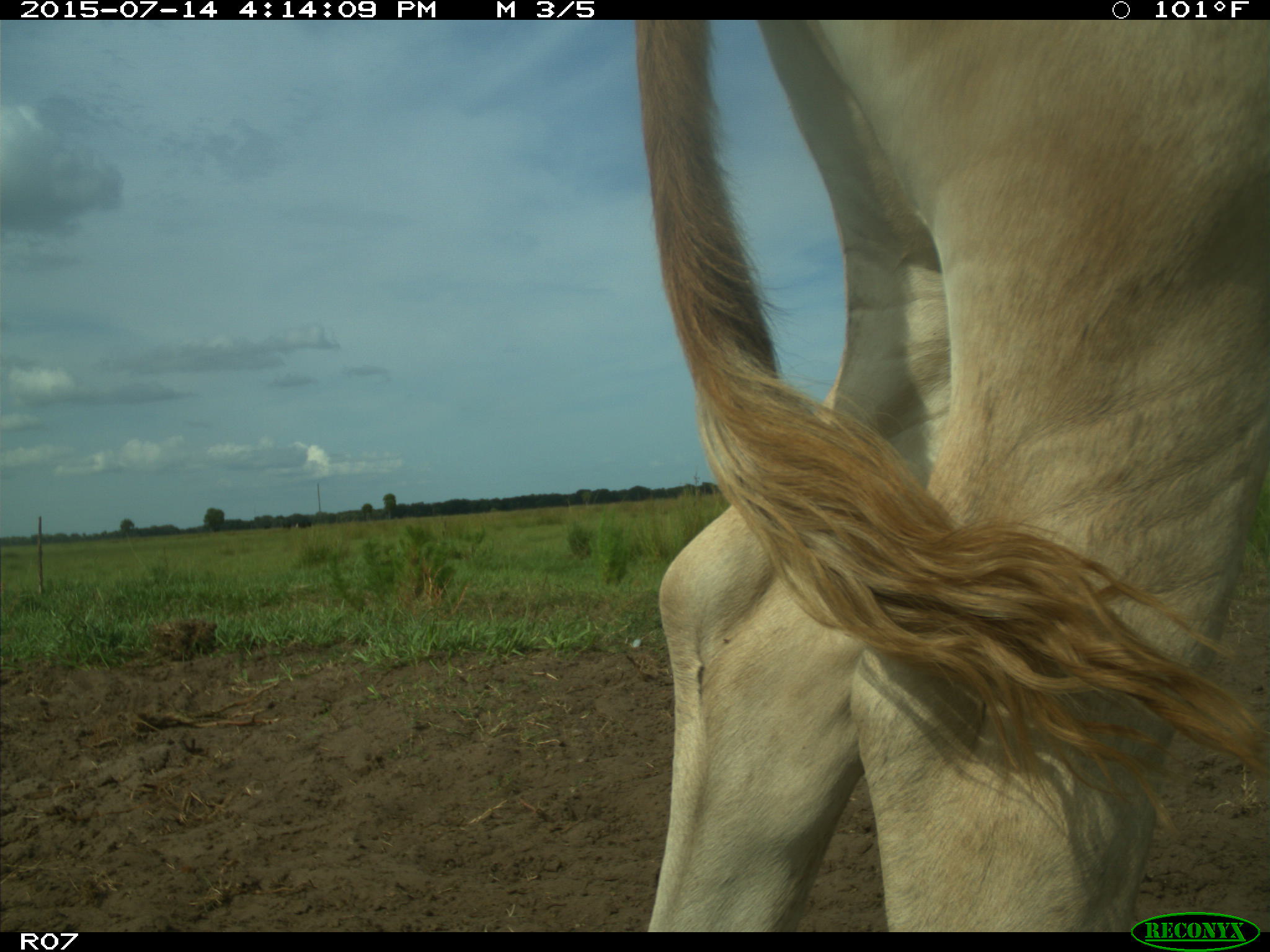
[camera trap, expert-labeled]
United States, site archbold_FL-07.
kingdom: Animalia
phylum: Chordata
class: Mammalia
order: Artiodactyla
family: Bovidae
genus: Bos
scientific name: Bos taurus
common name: domestic cow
Bos taurus (domestic cow).